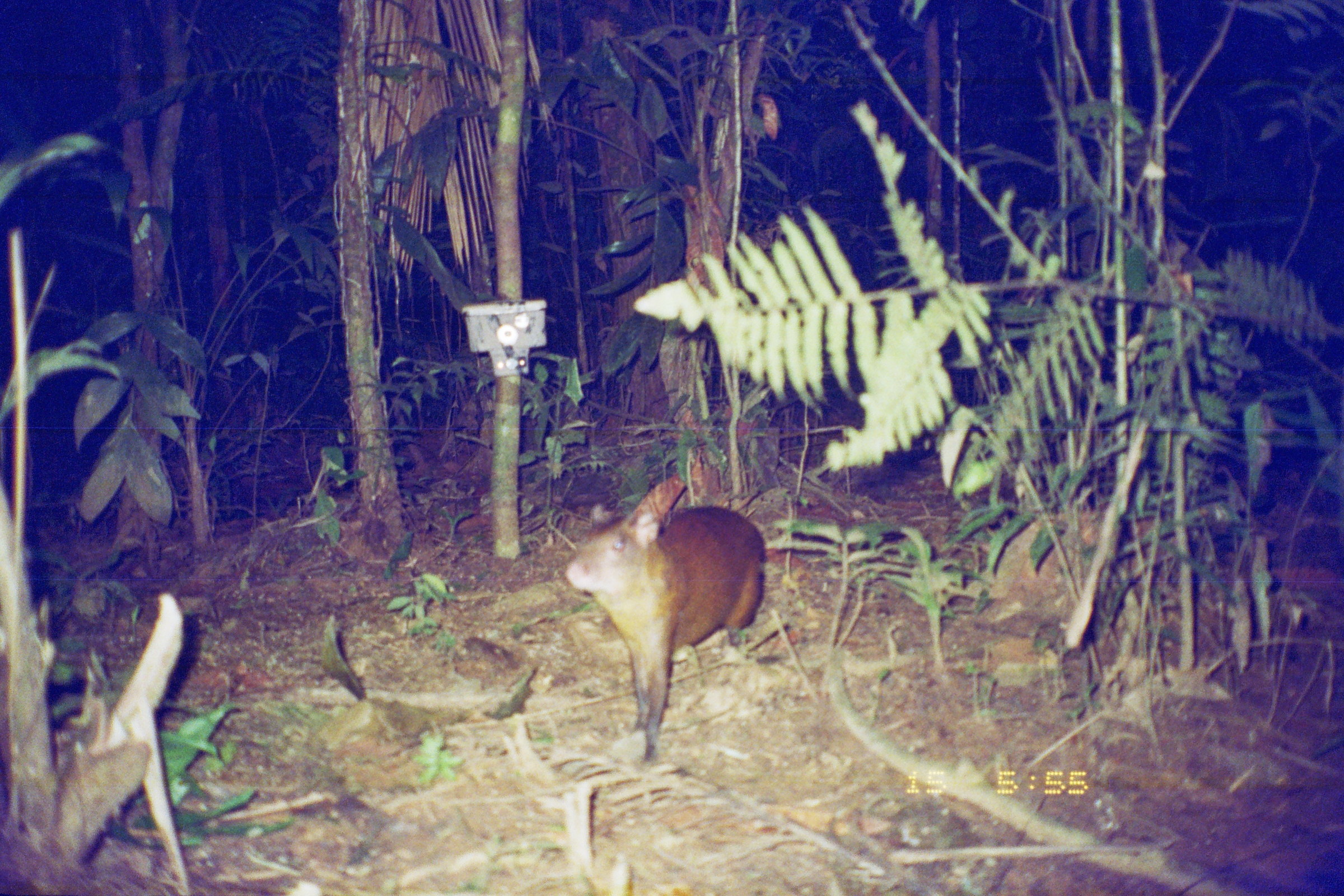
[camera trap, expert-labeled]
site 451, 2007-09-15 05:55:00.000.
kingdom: Animalia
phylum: Chordata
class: Mammalia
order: Rodentia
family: Dasyproctidae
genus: Dasyprocta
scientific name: Dasyprocta punctata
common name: central american agouti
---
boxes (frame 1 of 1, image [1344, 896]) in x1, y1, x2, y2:
dasyprocta punctata: 564, 499, 764, 764